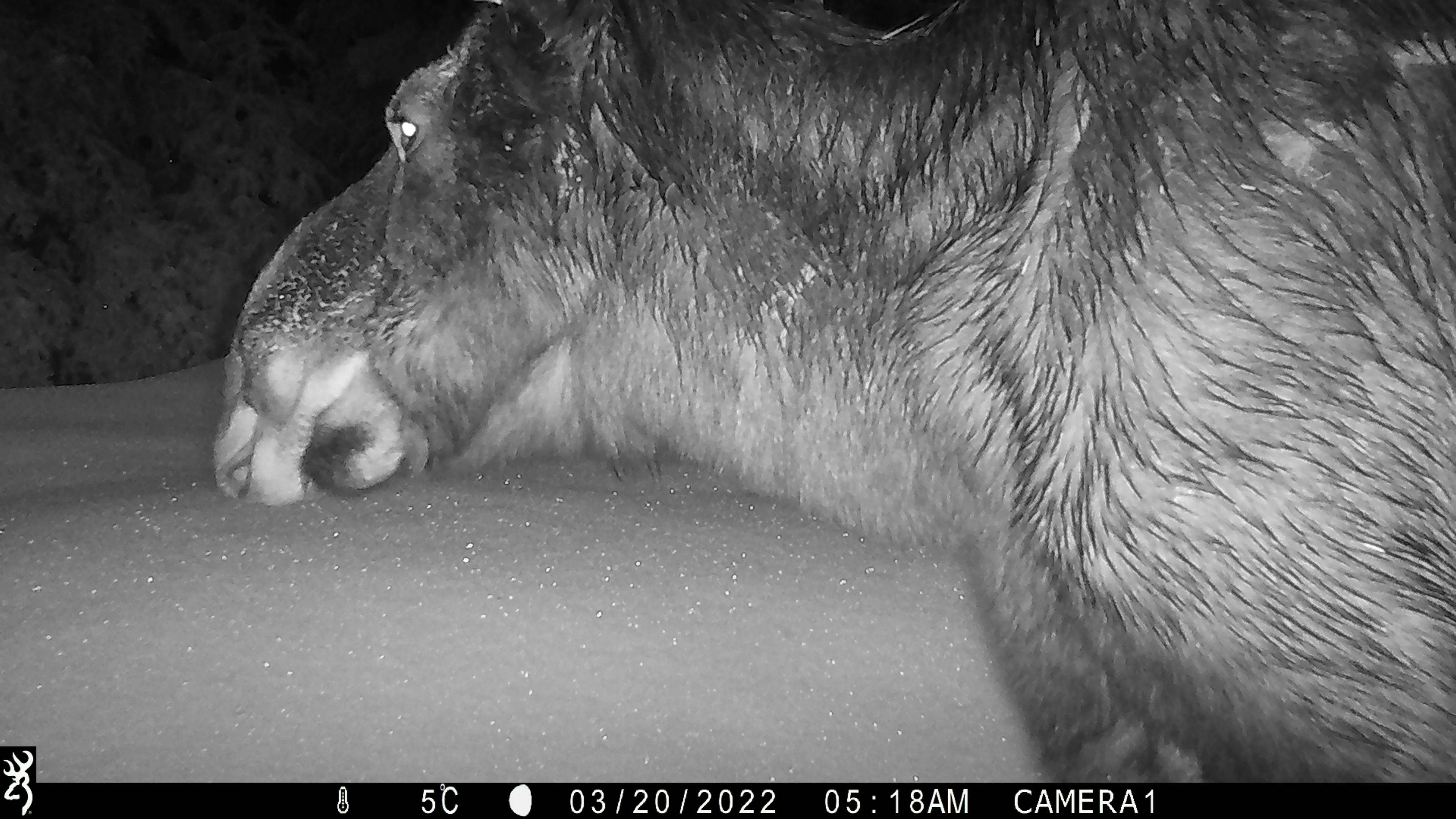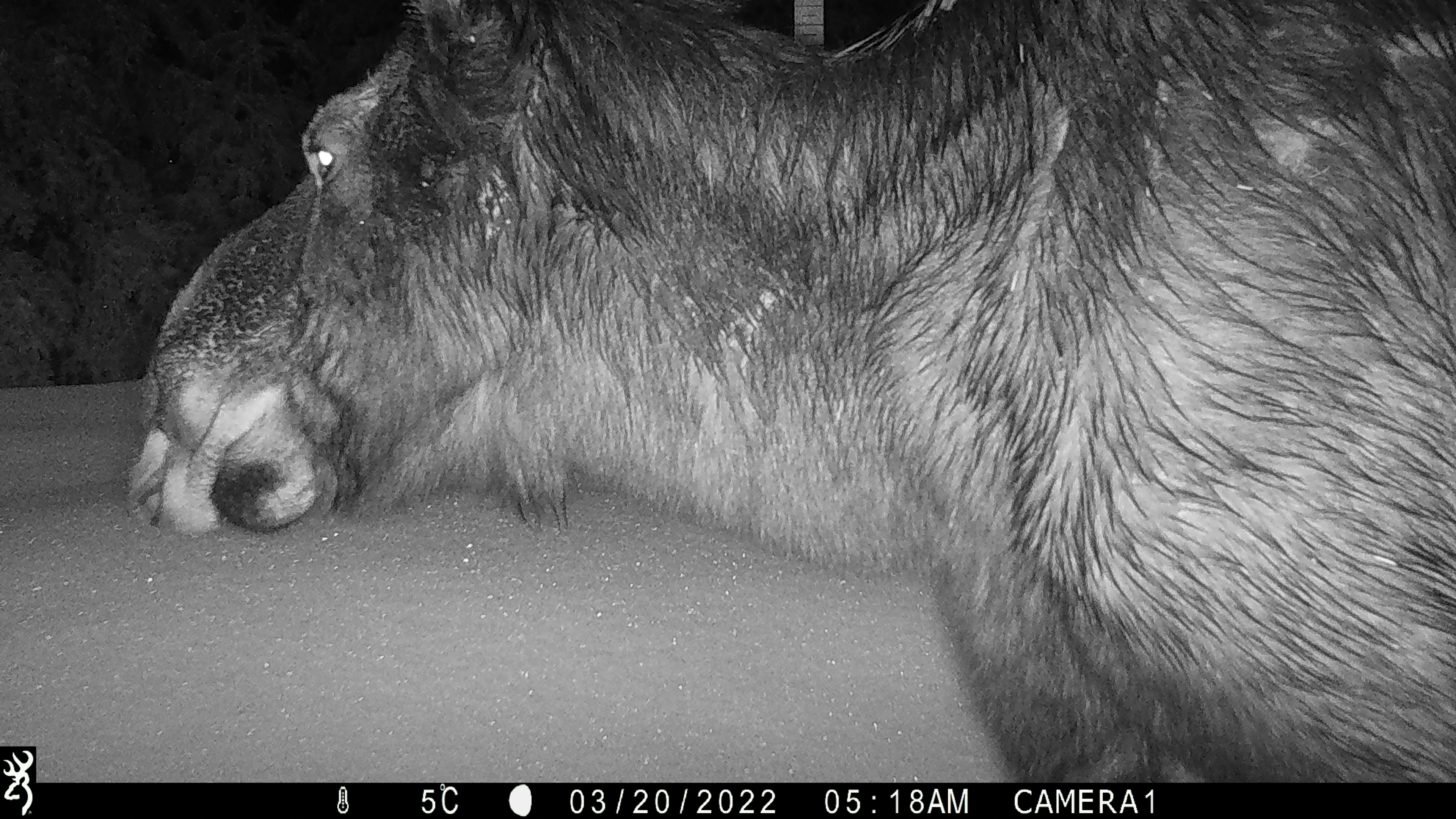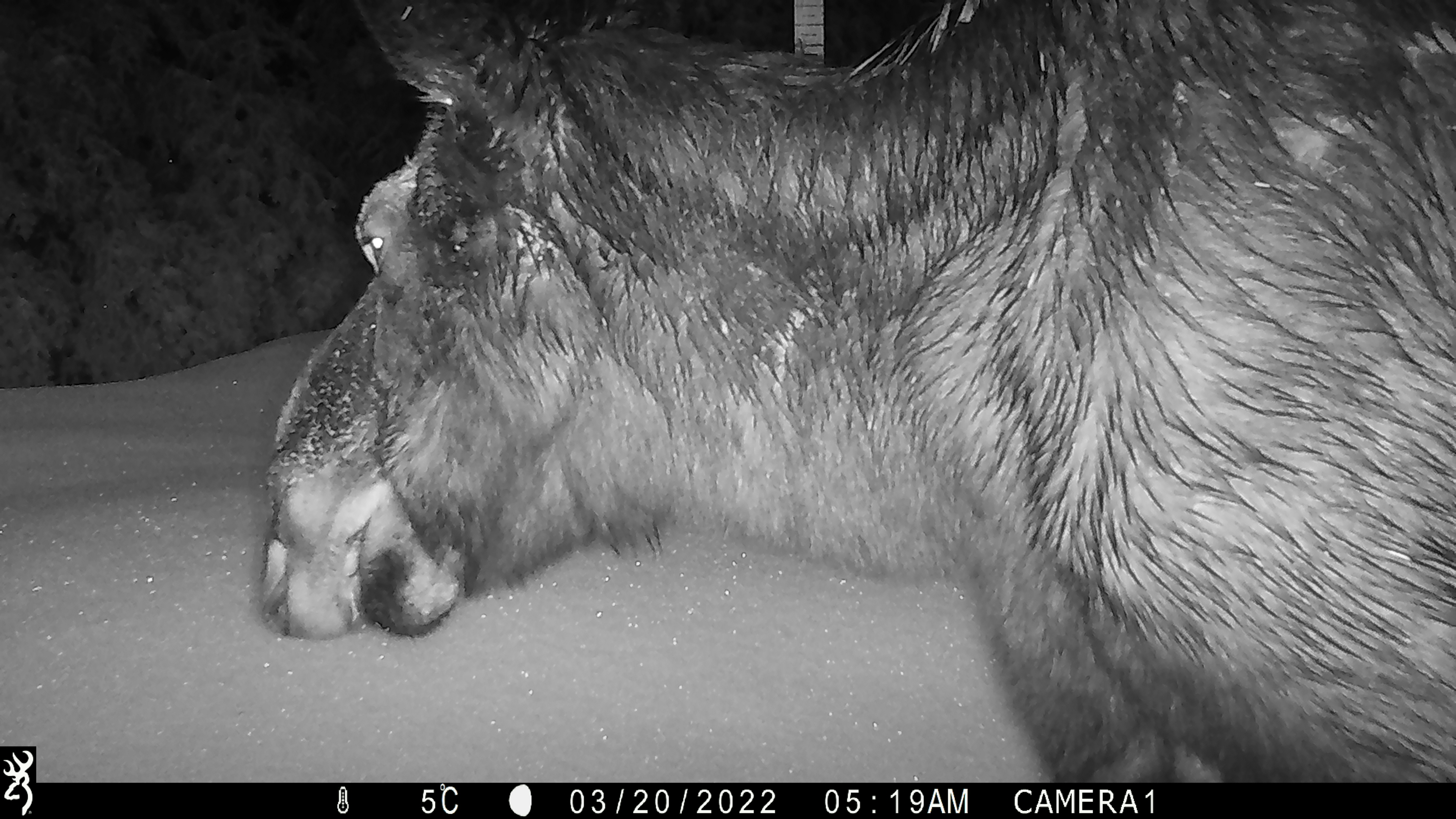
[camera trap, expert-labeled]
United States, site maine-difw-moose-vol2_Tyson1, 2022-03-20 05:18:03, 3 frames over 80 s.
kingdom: Animalia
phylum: Chordata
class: Mammalia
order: Artiodactyla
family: Cervidae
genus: Alces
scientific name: Alces alces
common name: moose